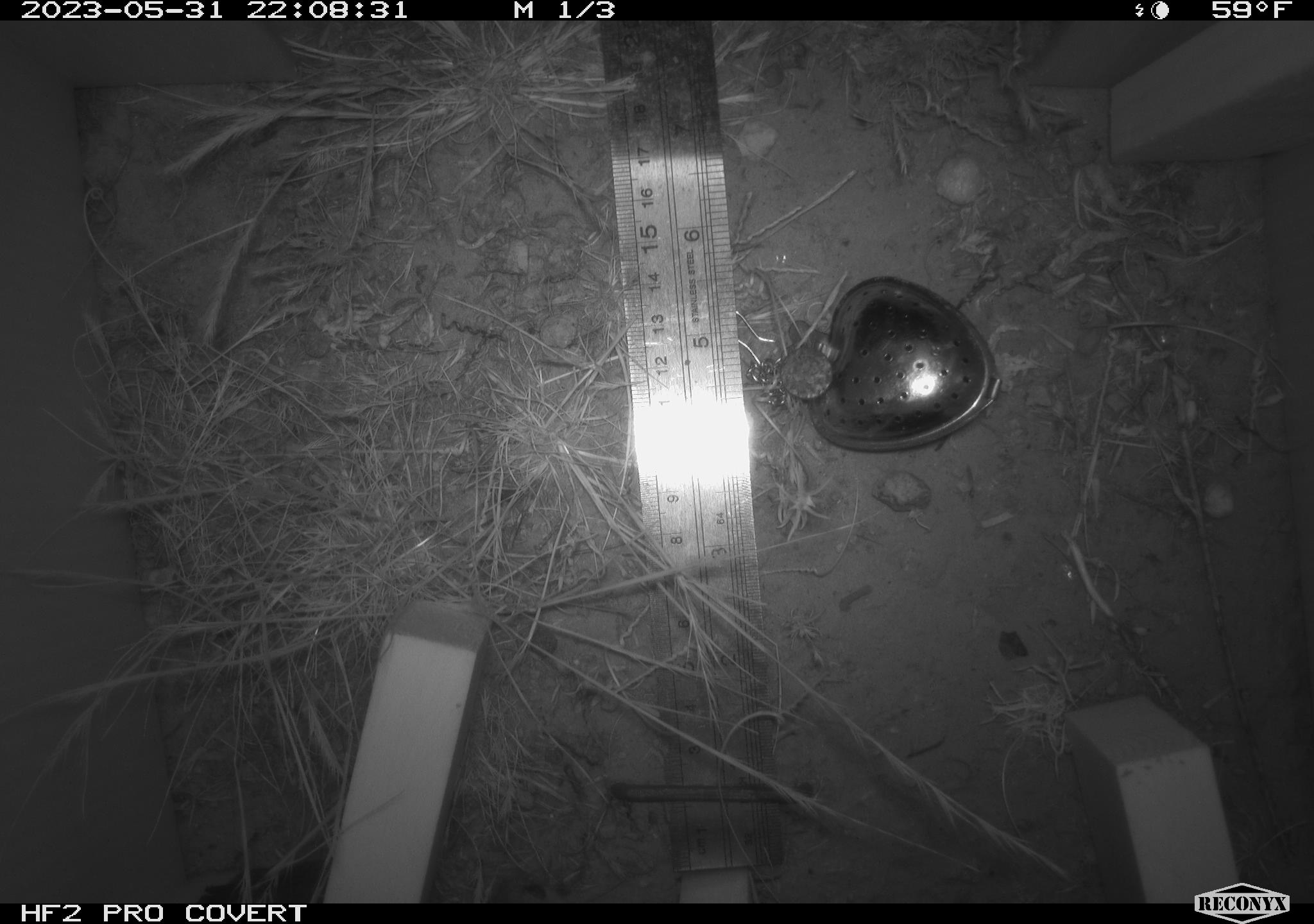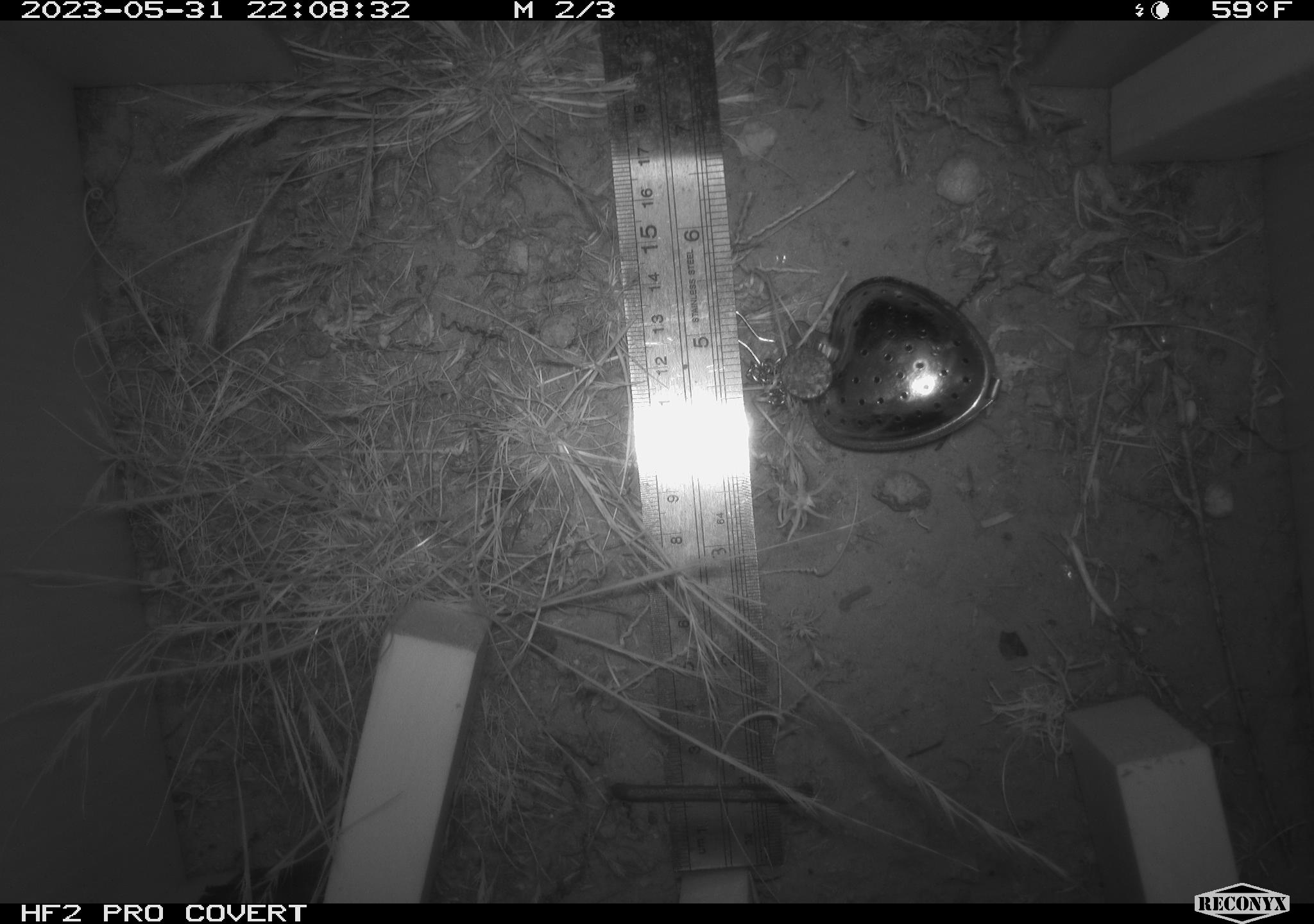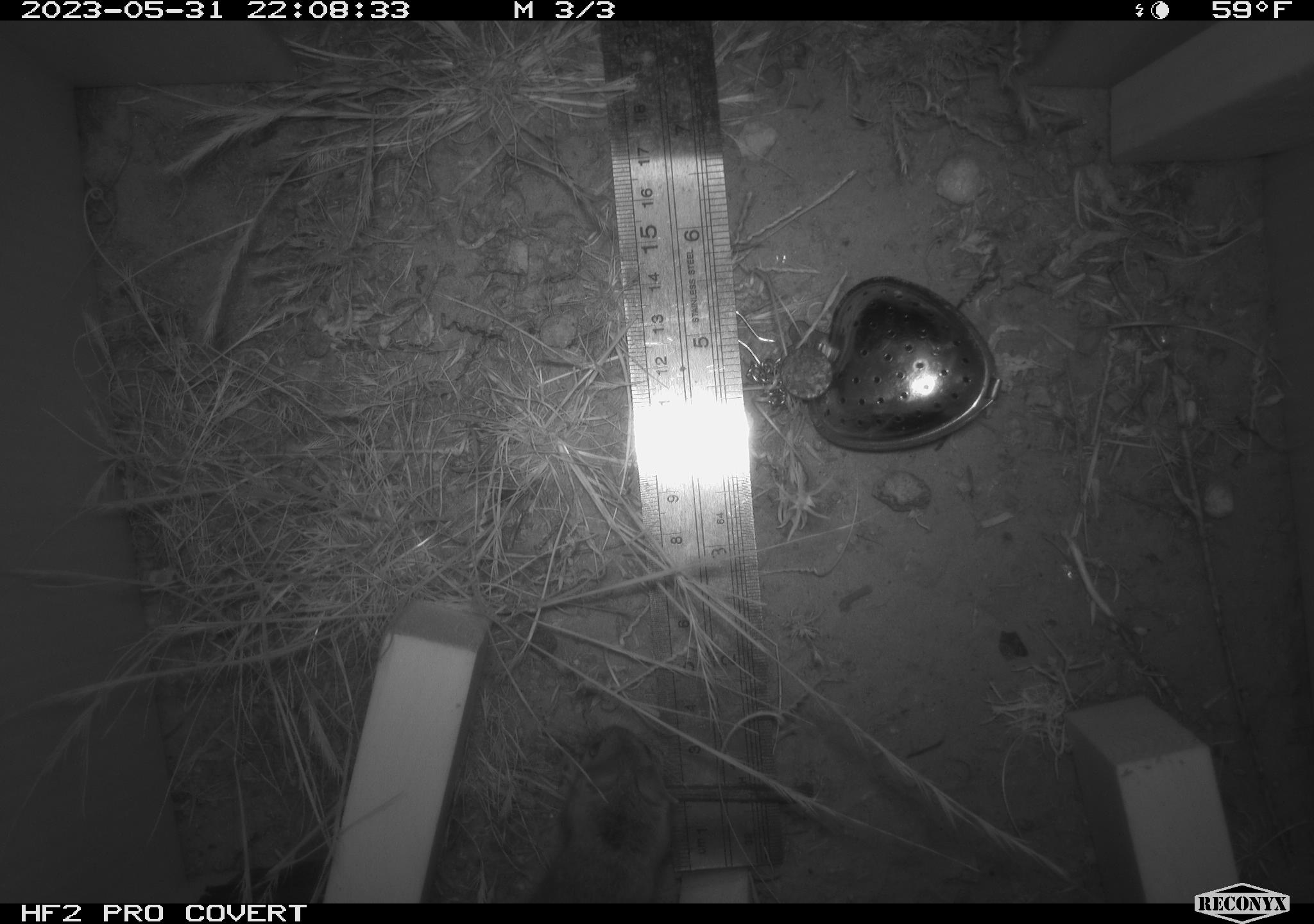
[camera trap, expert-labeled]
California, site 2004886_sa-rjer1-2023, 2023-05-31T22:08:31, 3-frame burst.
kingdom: Animalia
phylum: Chordata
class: Mammalia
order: Rodentia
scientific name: Rodentia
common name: mouse species